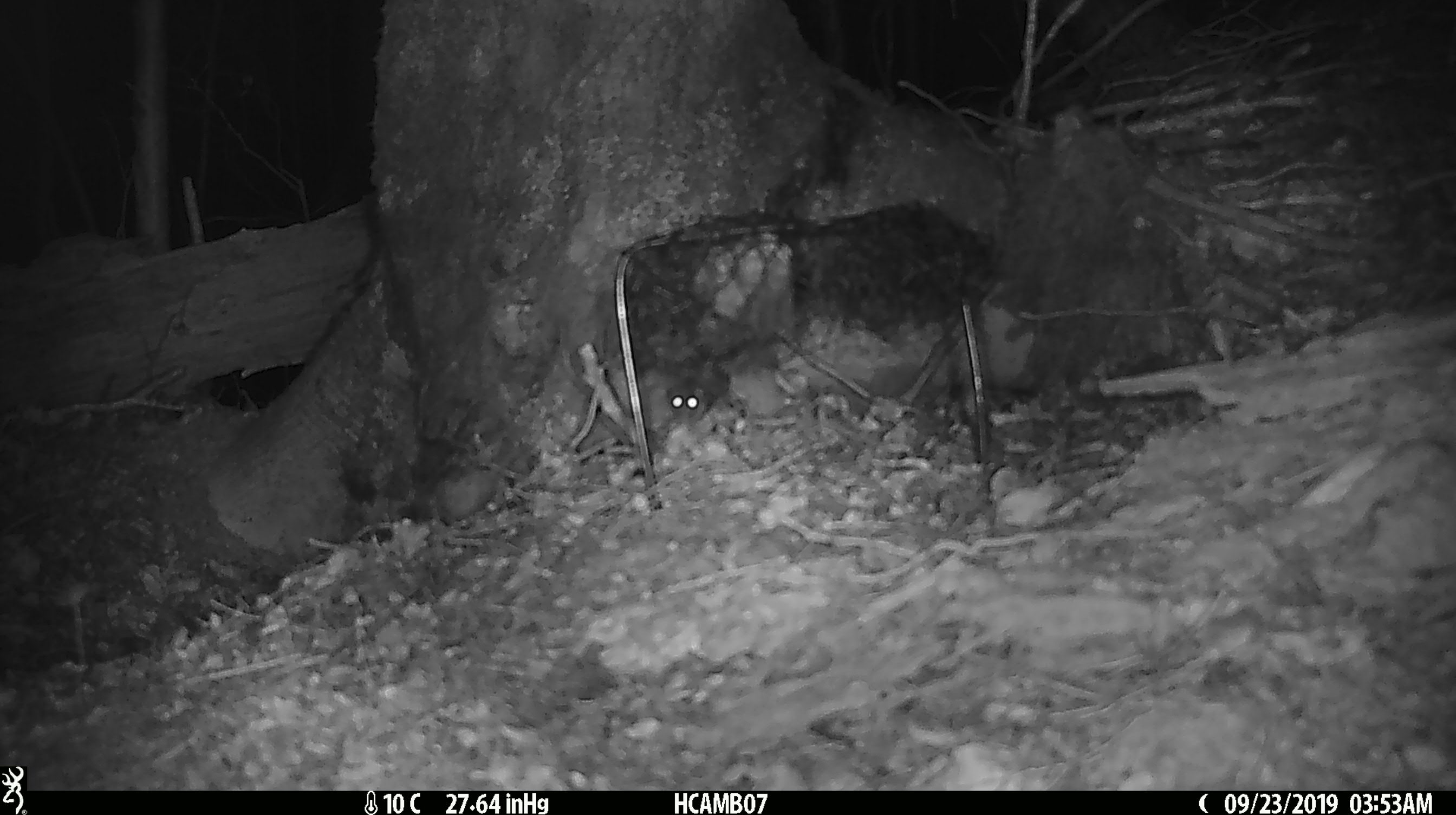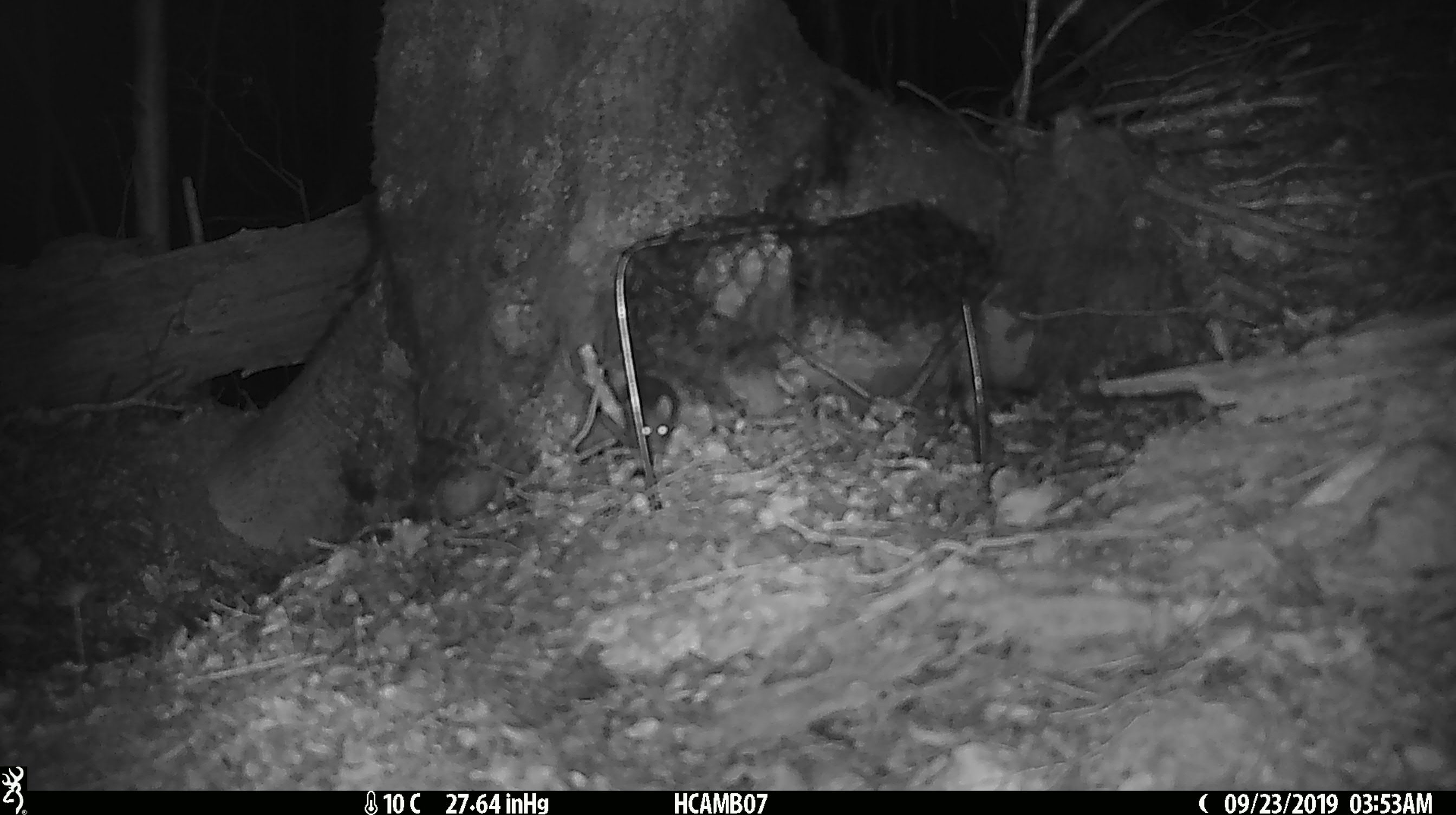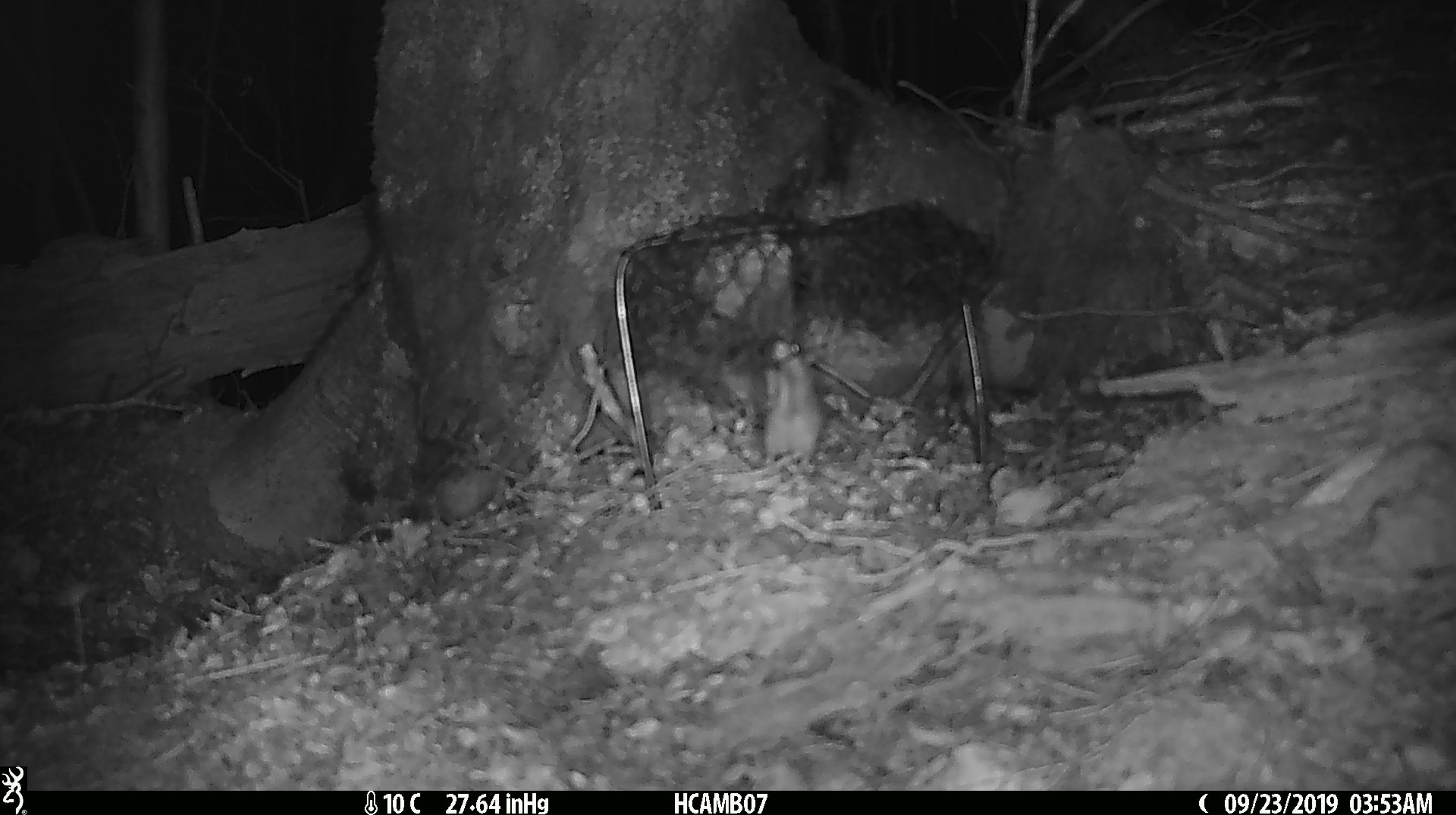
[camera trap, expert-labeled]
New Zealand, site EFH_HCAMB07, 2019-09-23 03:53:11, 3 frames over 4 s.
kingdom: Animalia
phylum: Chordata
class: Mammalia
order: Rodentia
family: Muridae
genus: Mus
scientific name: Mus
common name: mouse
Mouse (Mus).